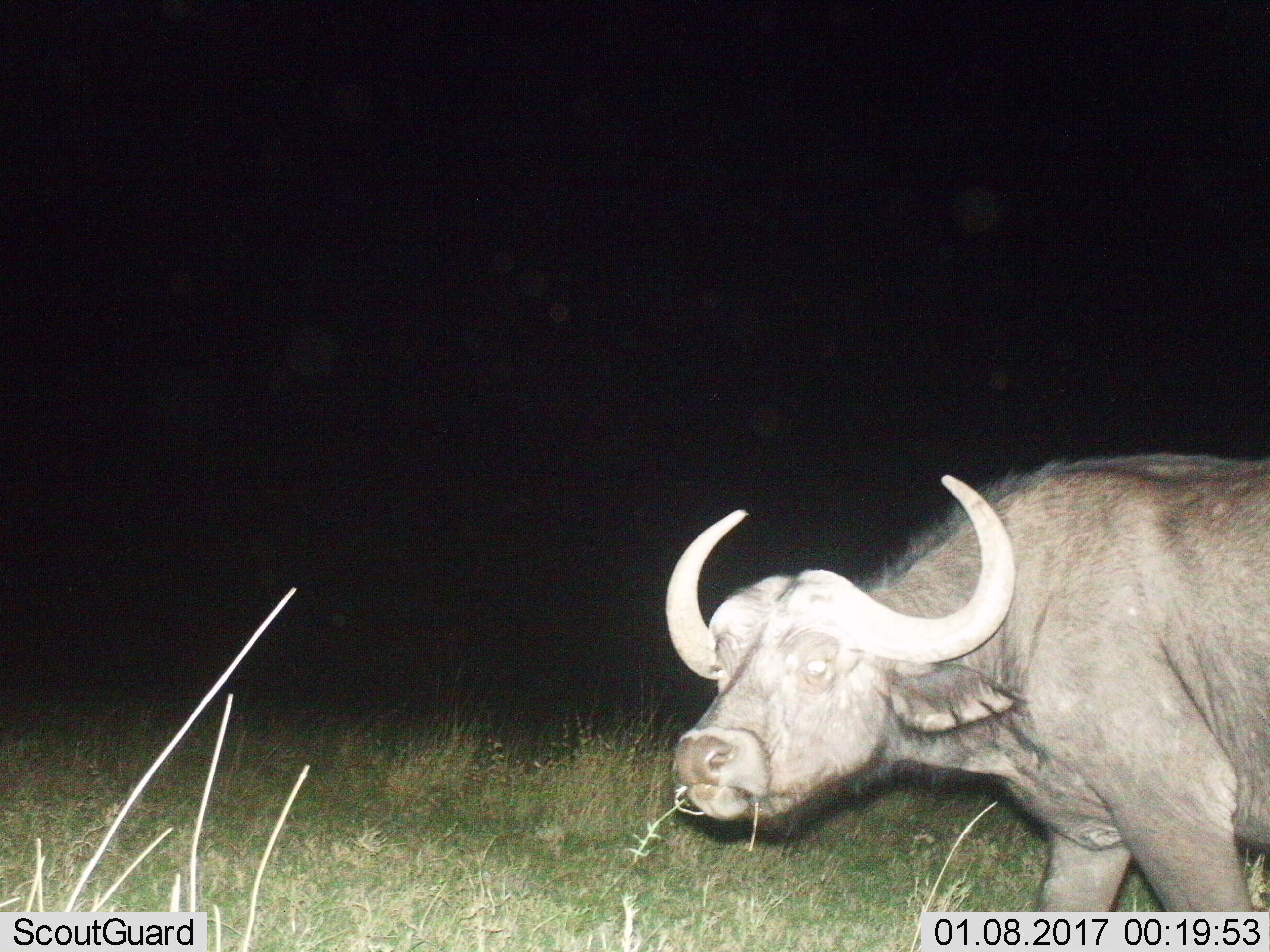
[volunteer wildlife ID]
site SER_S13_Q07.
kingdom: Animalia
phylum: Chordata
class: Mammalia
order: Artiodactyla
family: Bovidae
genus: Syncerus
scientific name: Syncerus caffer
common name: african buffalo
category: buffalo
Buffalo (african buffalo) (Syncerus caffer), count 1. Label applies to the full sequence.